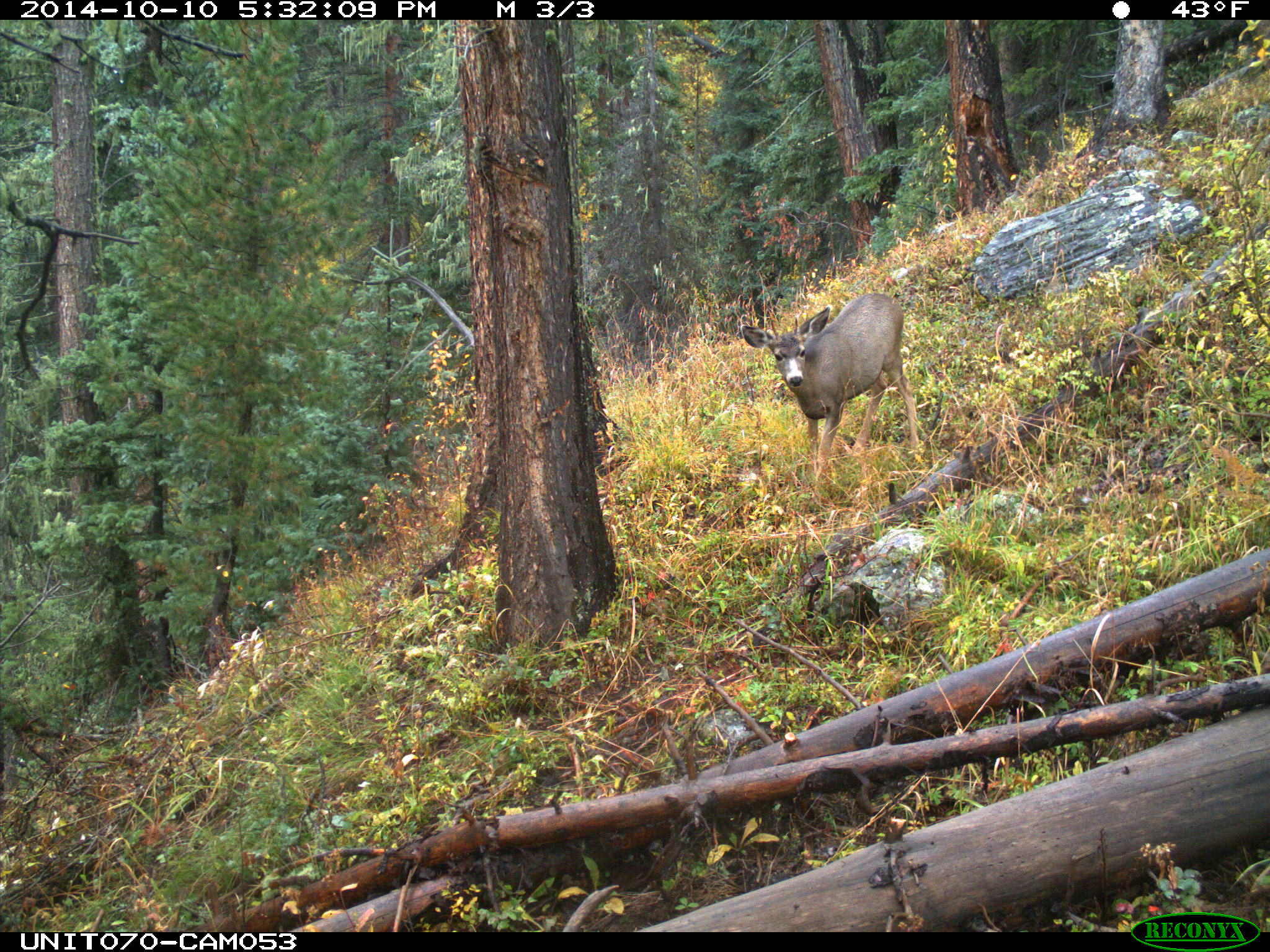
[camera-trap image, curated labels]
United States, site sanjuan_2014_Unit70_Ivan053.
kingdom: Animalia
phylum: Chordata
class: Mammalia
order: Artiodactyla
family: Cervidae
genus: Odocoileus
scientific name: Odocoileus hemionus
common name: mule deer